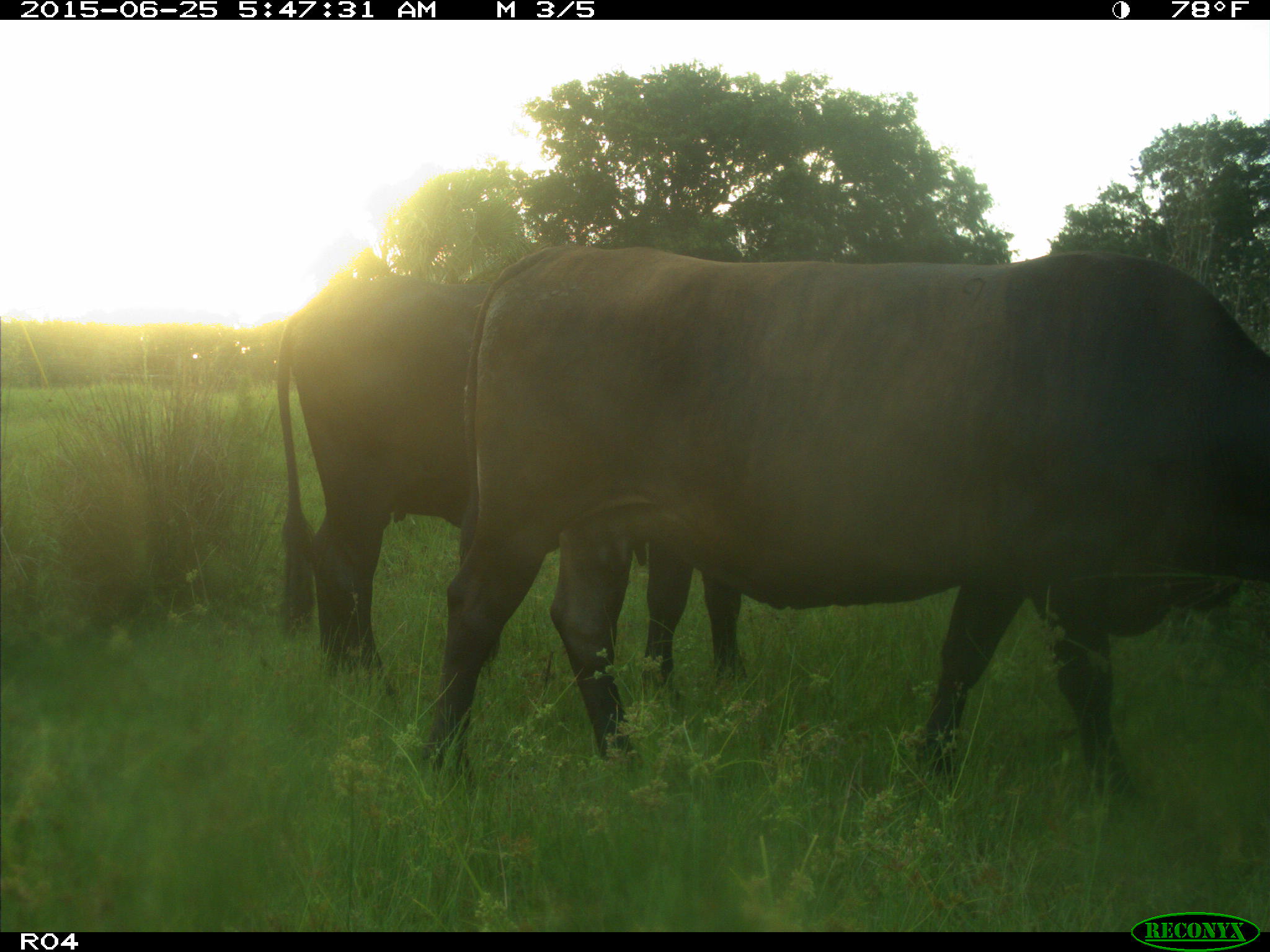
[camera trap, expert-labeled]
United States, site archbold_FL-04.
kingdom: Animalia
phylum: Chordata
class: Mammalia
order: Artiodactyla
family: Bovidae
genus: Bos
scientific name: Bos taurus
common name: domestic cow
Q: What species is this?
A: Bos taurus (domestic cow).